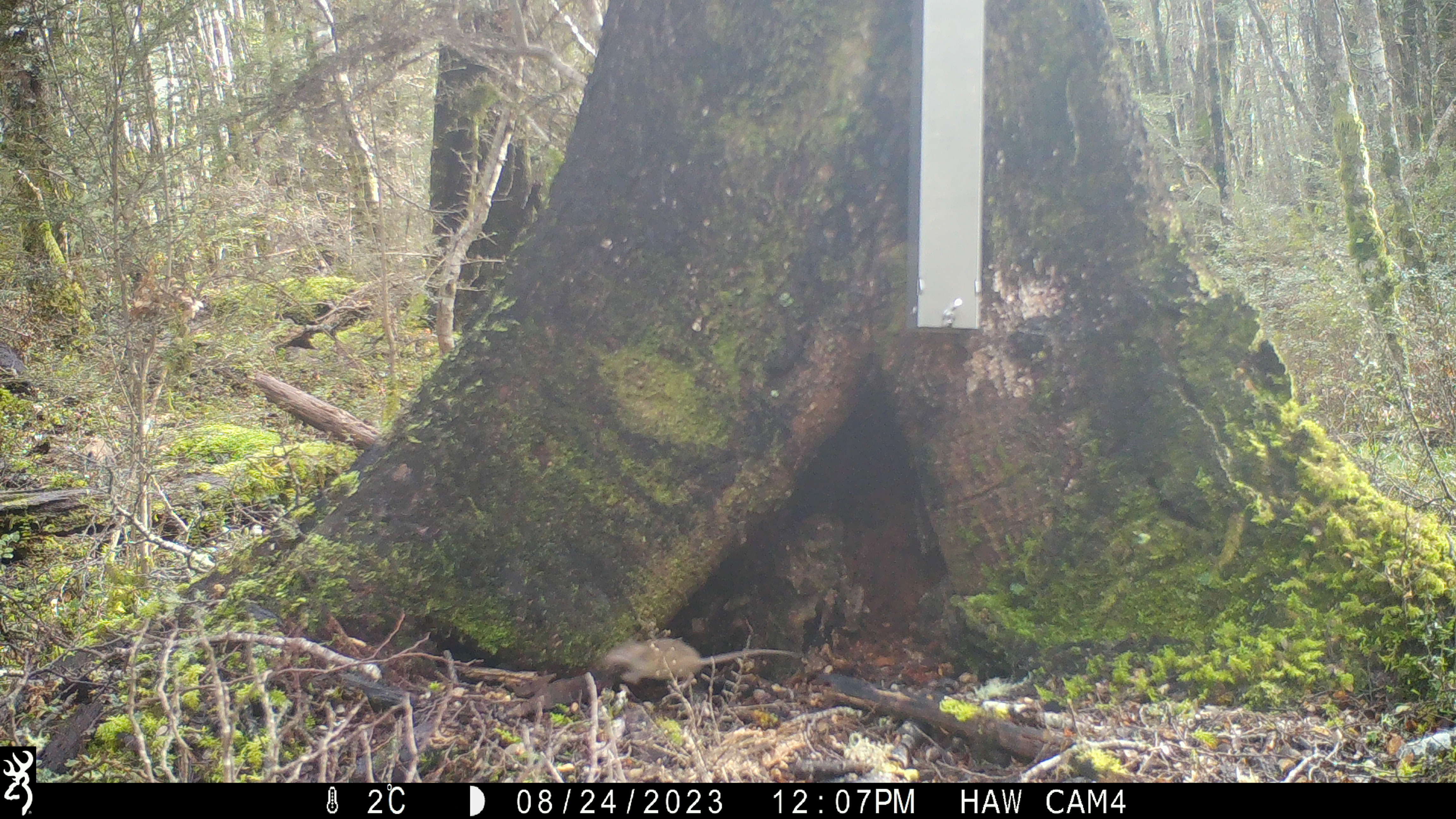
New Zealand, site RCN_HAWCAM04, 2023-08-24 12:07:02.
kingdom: Animalia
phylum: Chordata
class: Mammalia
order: Rodentia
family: Muridae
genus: Mus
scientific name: Mus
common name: mouse